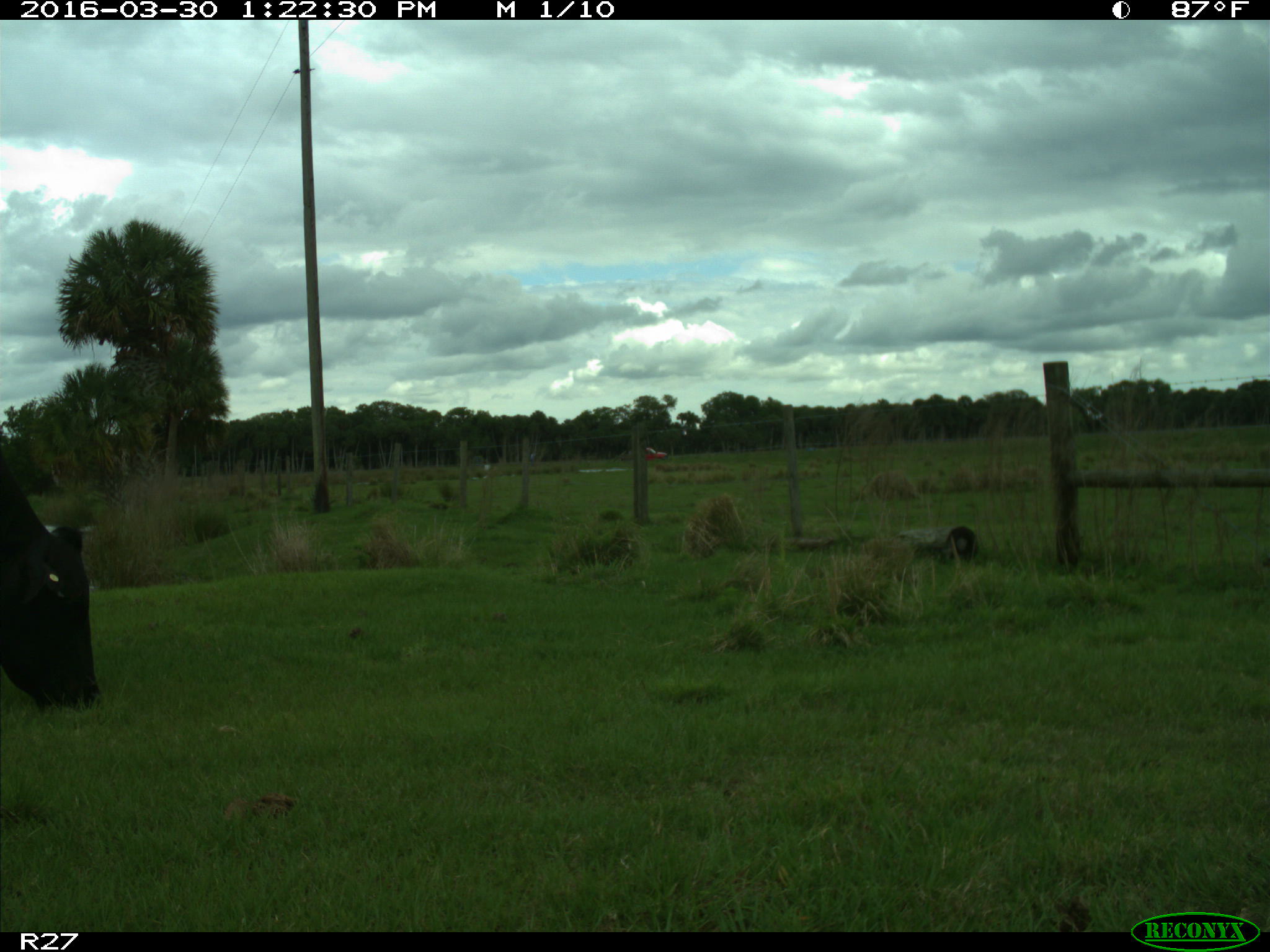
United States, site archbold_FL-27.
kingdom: Animalia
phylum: Chordata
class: Mammalia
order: Artiodactyla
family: Bovidae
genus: Bos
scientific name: Bos taurus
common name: domestic cow